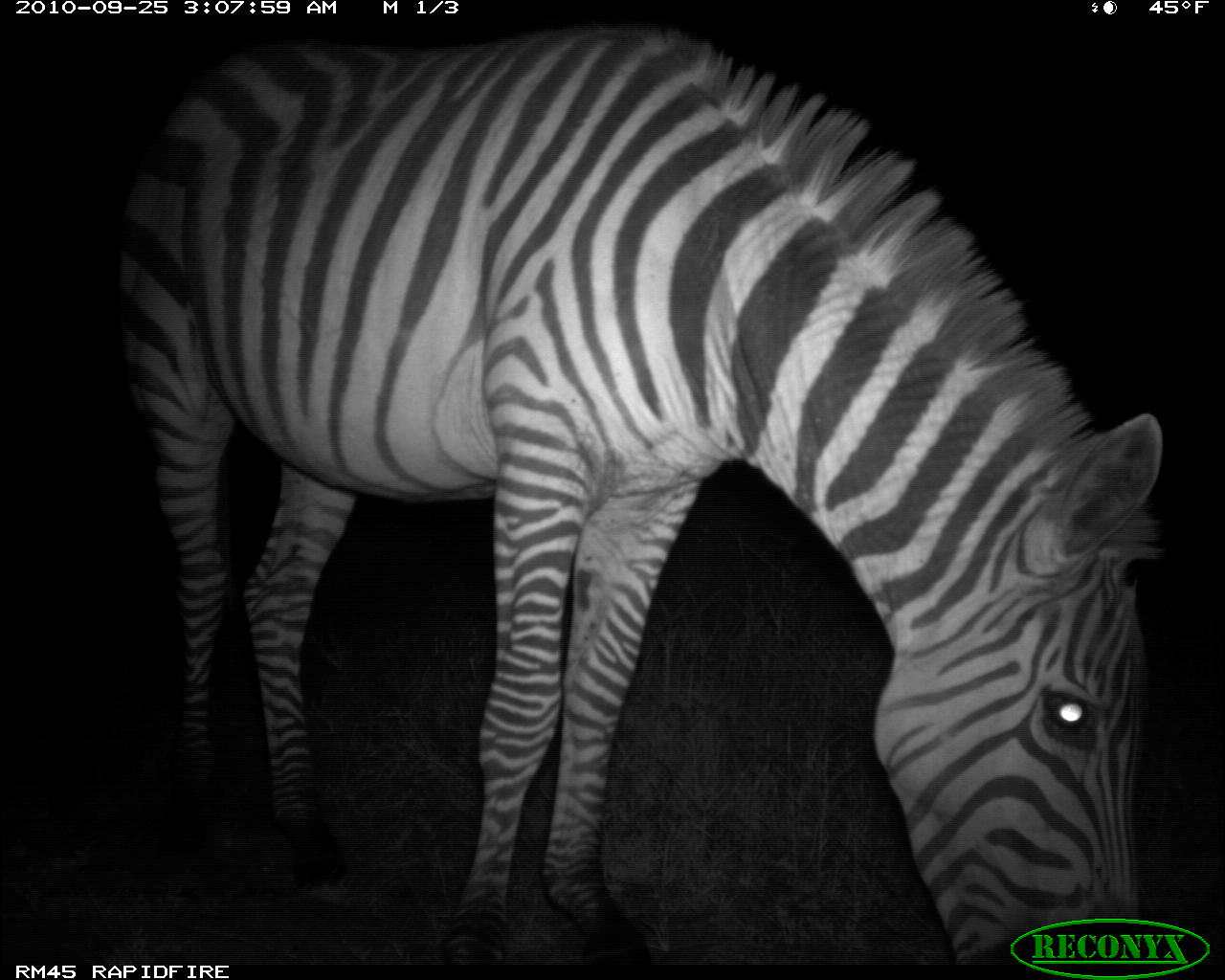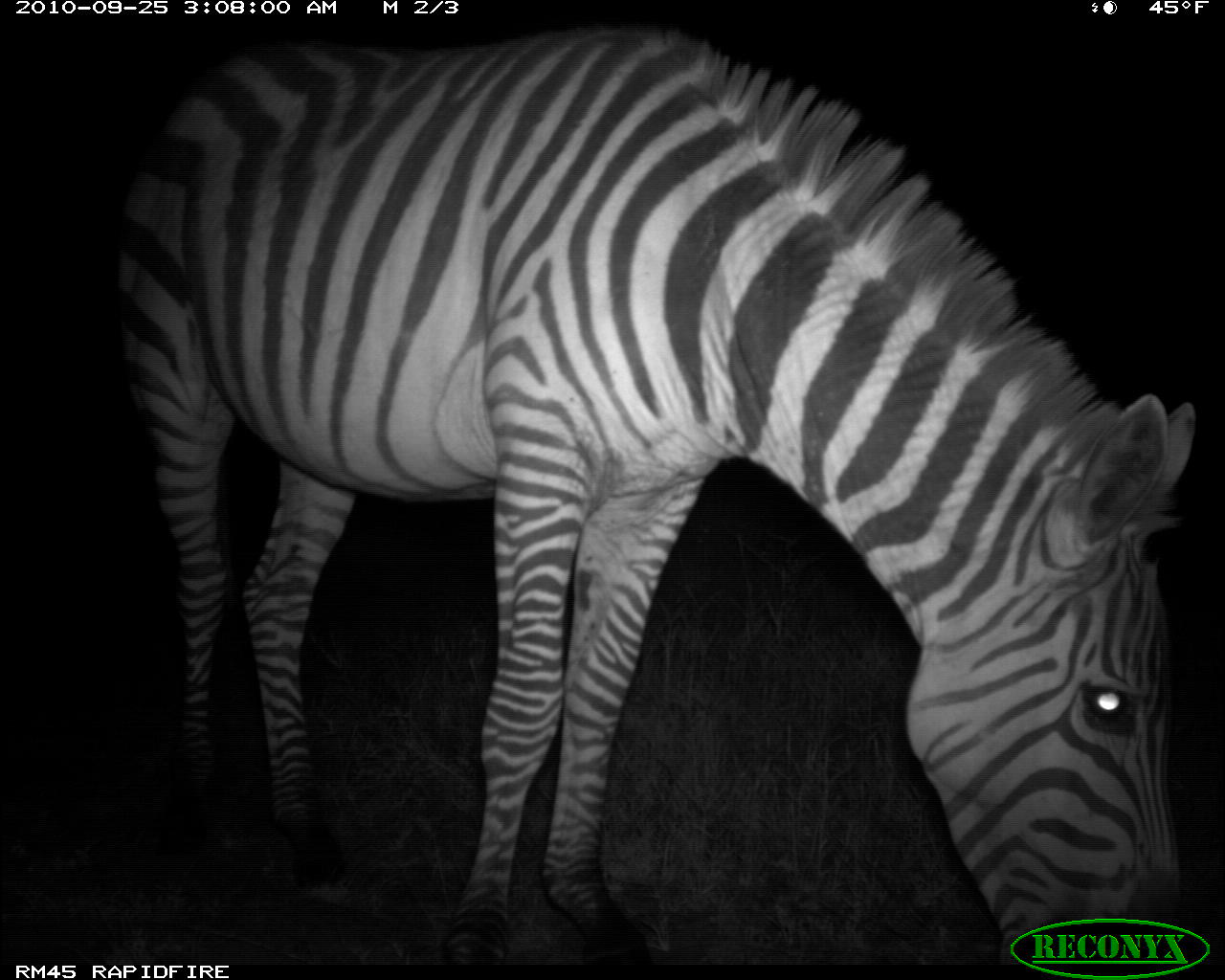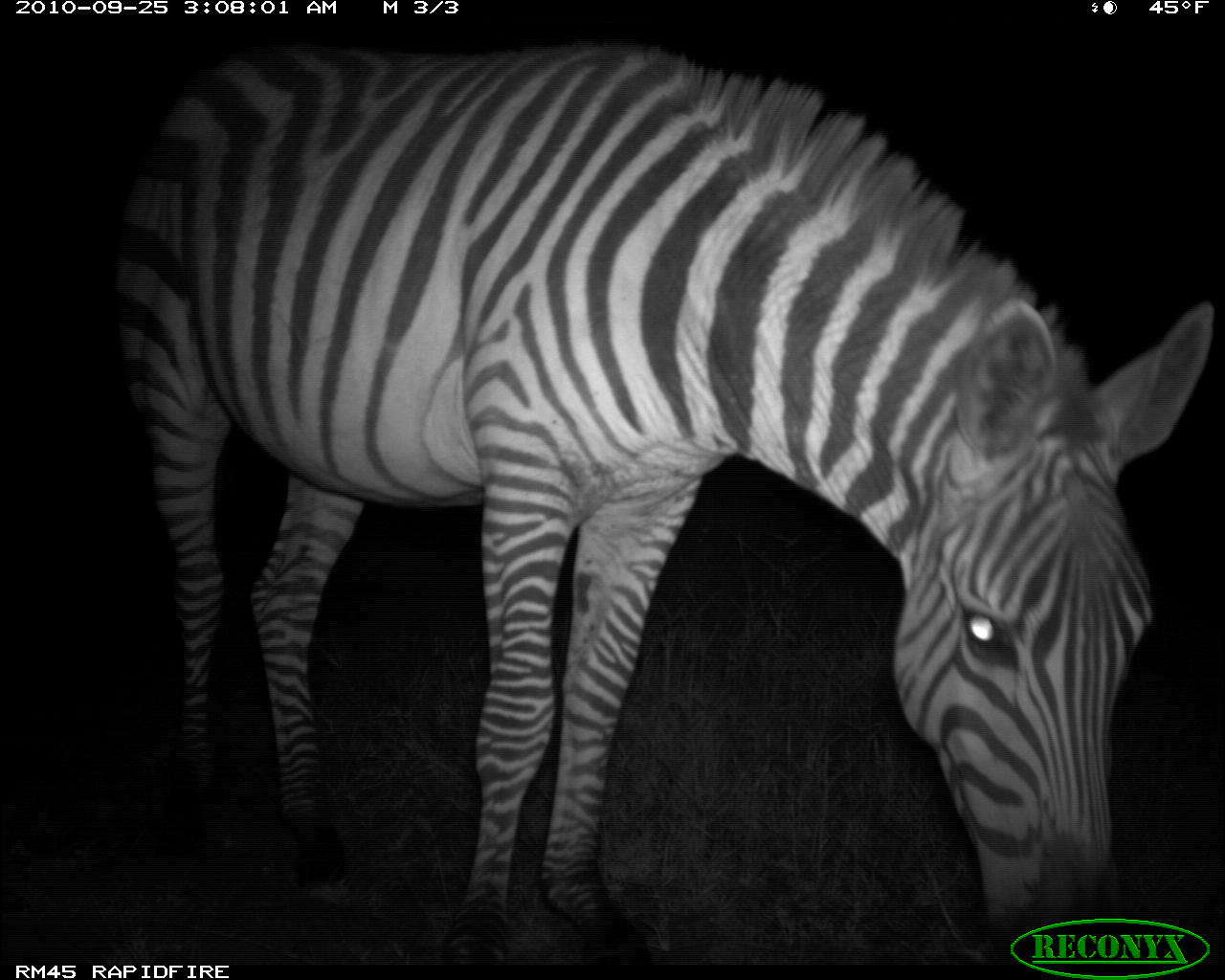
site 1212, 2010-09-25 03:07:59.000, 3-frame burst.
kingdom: Animalia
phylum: Chordata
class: Mammalia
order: Perissodactyla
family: Equidae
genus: Equus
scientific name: Equus quagga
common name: plains zebra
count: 1